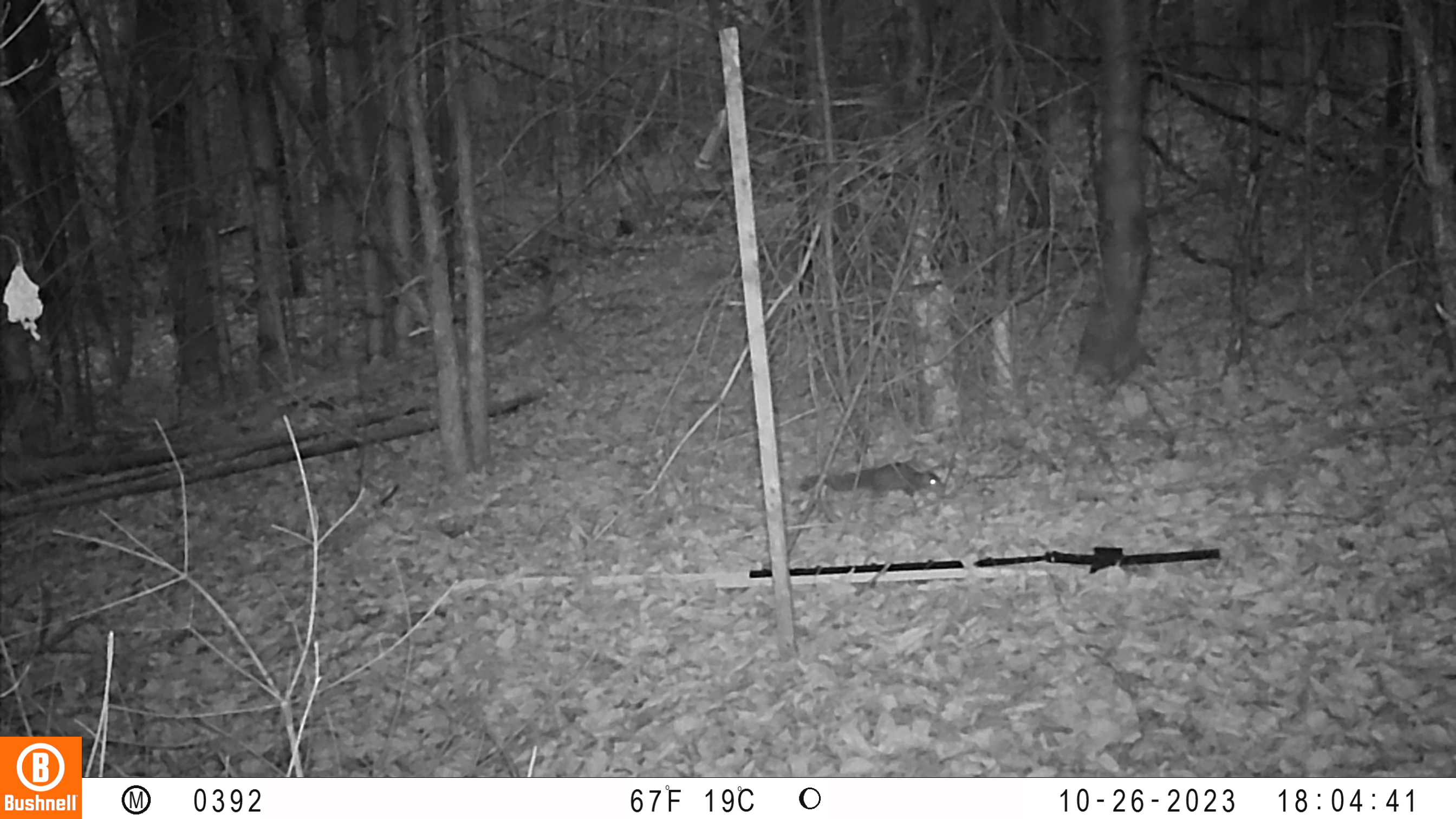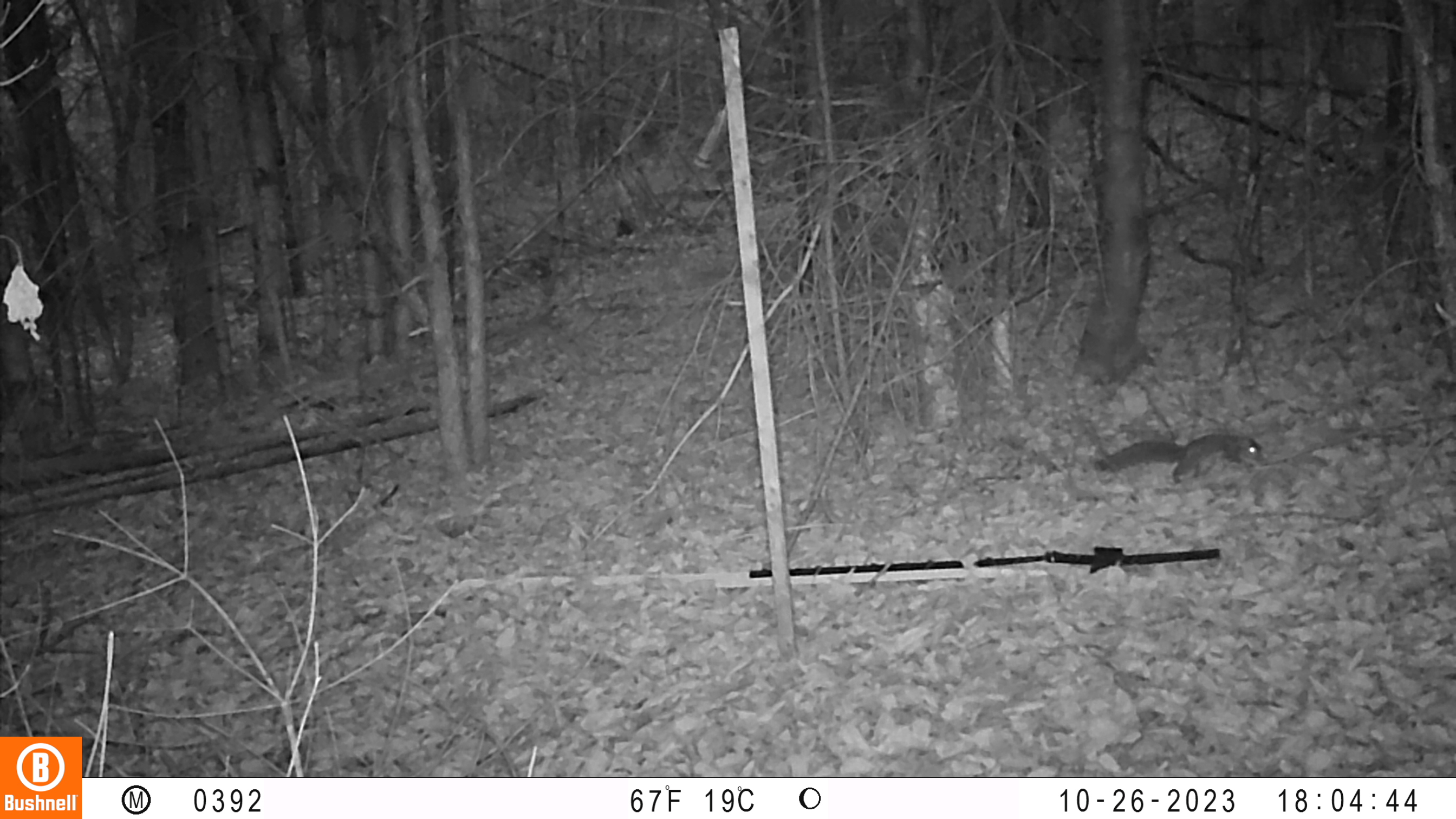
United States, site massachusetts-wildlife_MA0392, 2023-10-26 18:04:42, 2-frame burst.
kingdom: Animalia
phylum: Chordata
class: Mammalia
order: Rodentia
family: Sciuridae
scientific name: Sciuridae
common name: squirrel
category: squirrel sp.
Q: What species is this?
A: Squirrel sp. (squirrel) (Sciuridae).